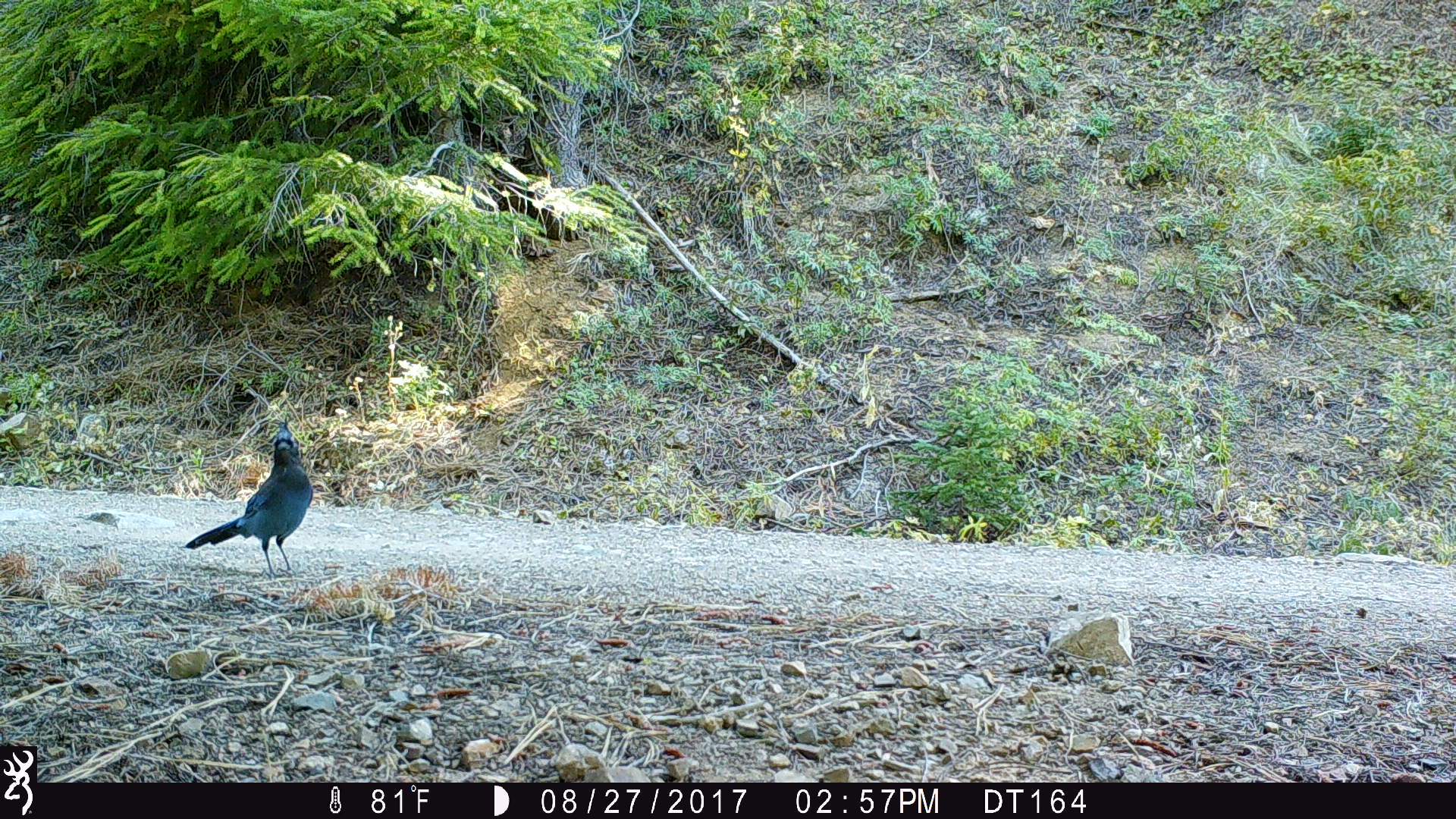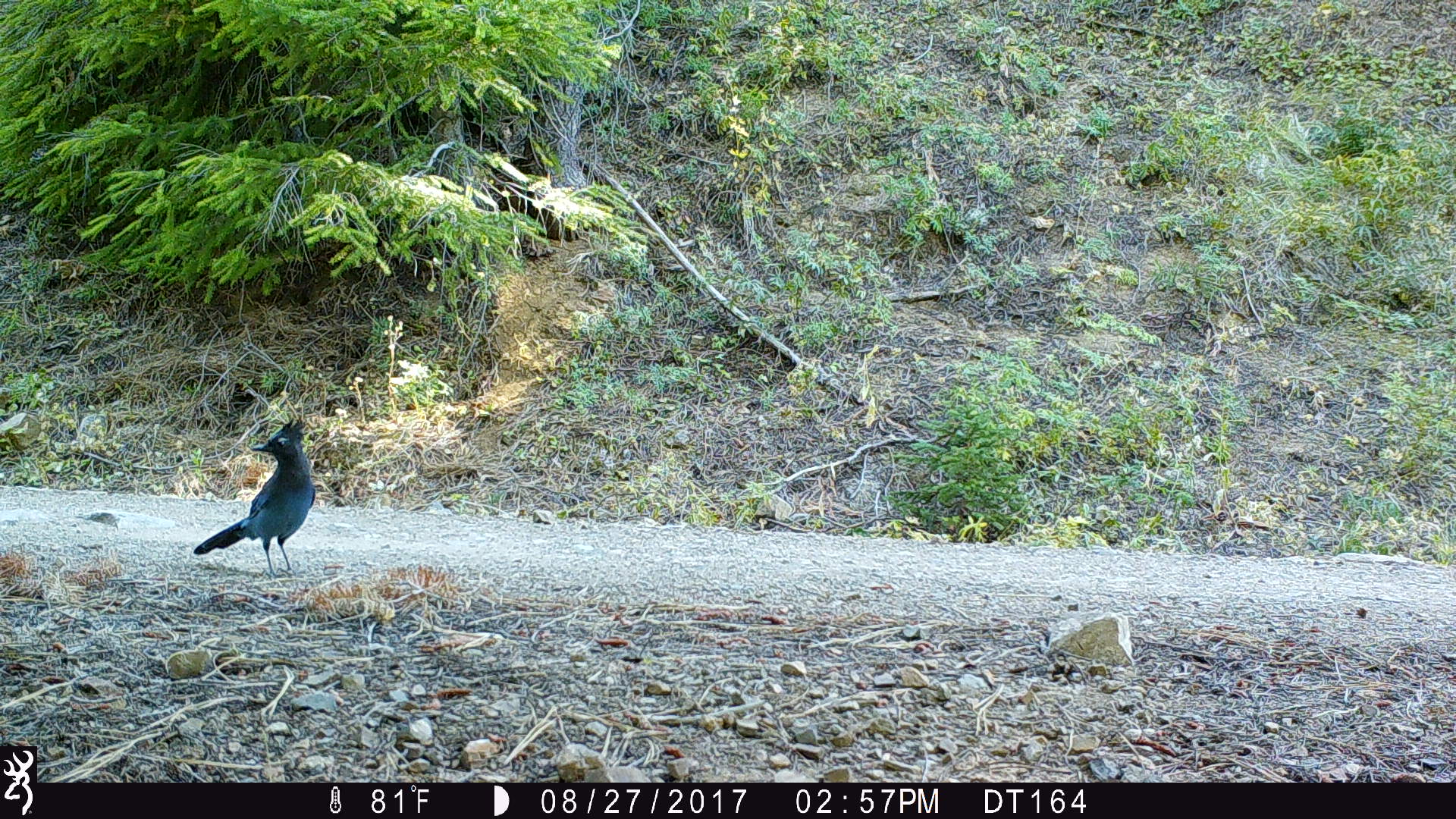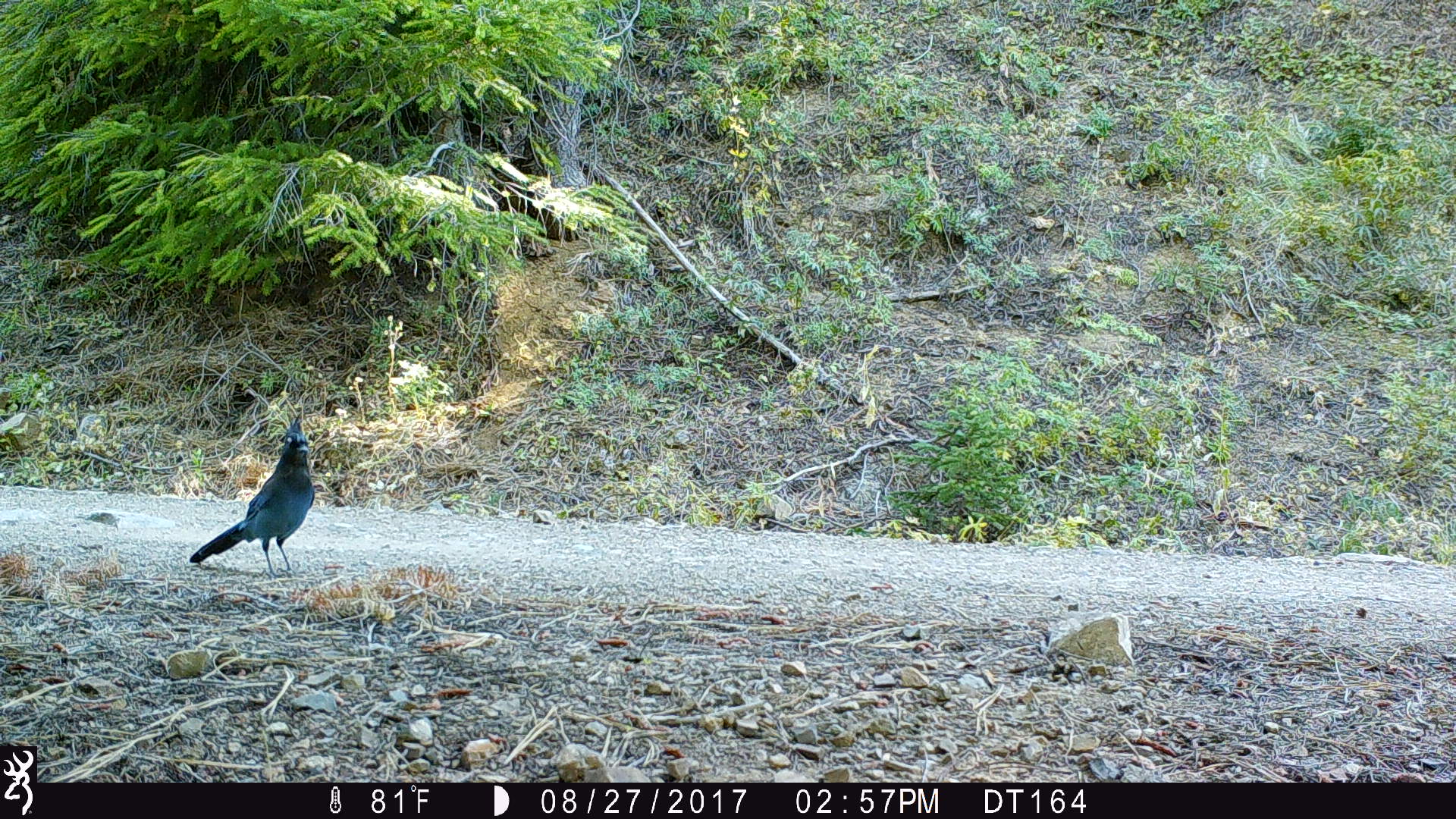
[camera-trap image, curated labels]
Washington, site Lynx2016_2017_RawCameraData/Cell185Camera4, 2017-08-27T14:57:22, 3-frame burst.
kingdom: Animalia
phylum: Chordata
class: Aves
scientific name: Aves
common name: birds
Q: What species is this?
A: Aves (birds).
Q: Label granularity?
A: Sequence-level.